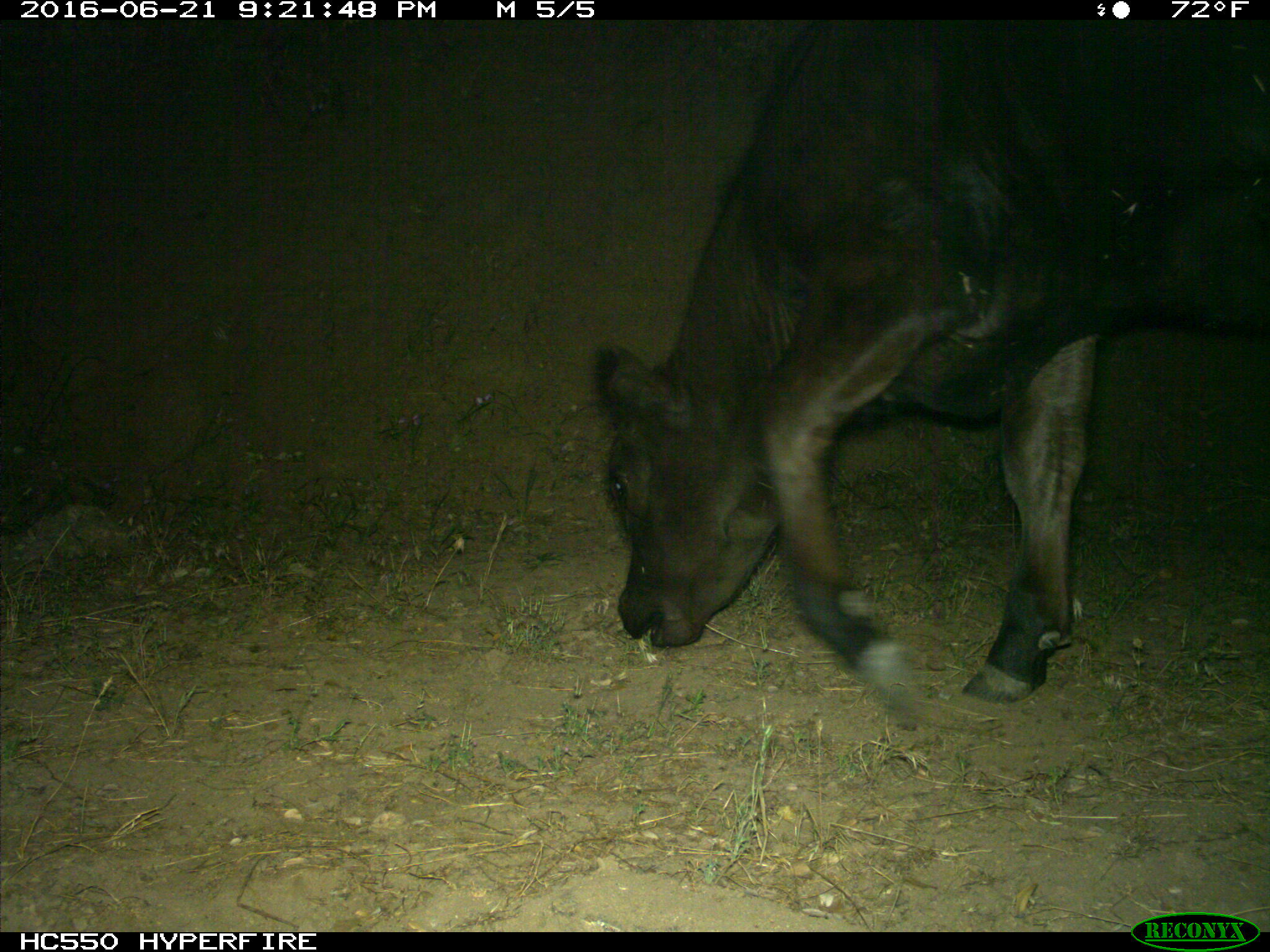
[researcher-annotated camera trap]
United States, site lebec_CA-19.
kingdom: Animalia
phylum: Chordata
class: Mammalia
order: Artiodactyla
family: Bovidae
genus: Bos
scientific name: Bos taurus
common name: domestic cow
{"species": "Bos taurus (domestic cow)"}